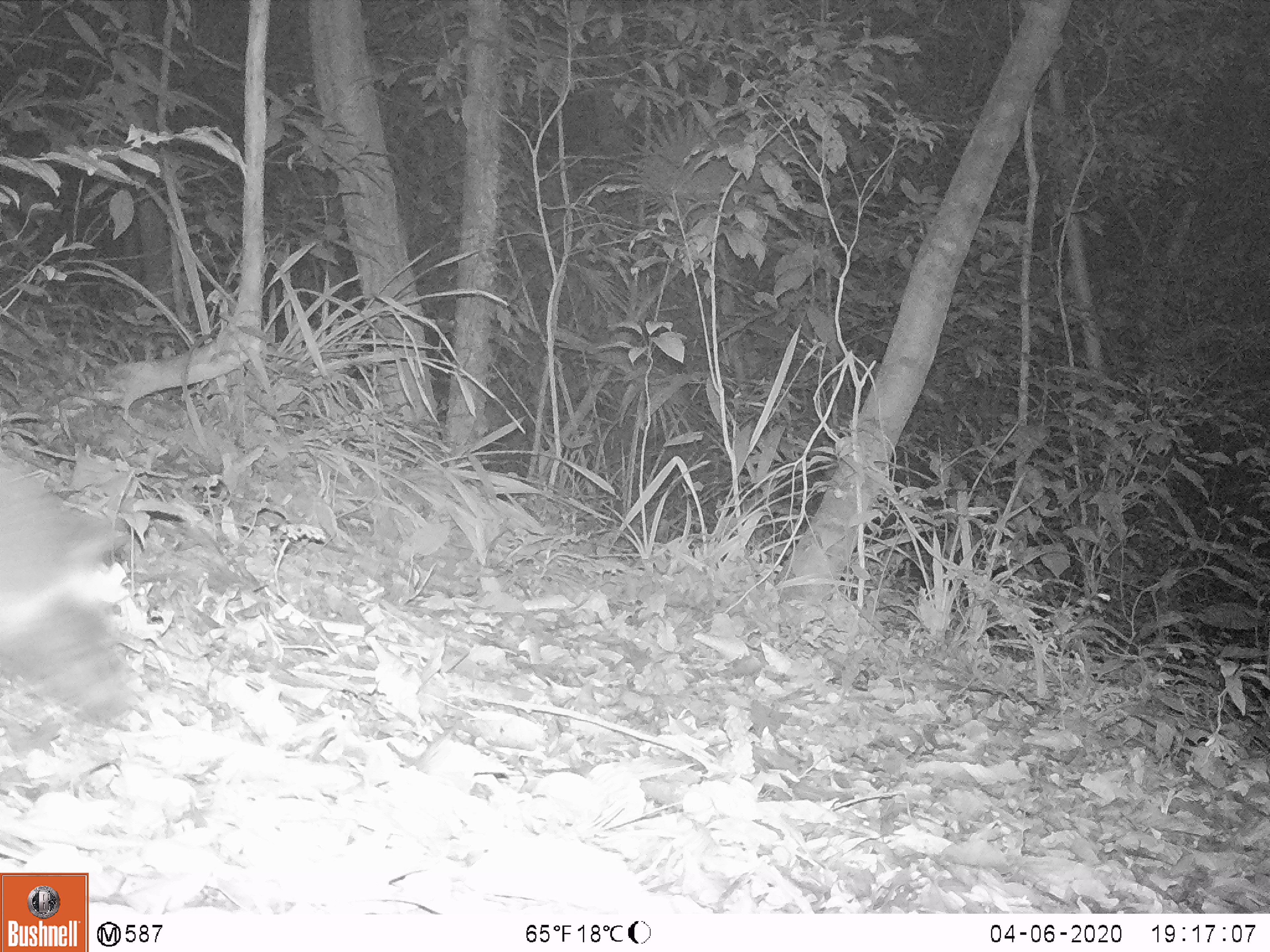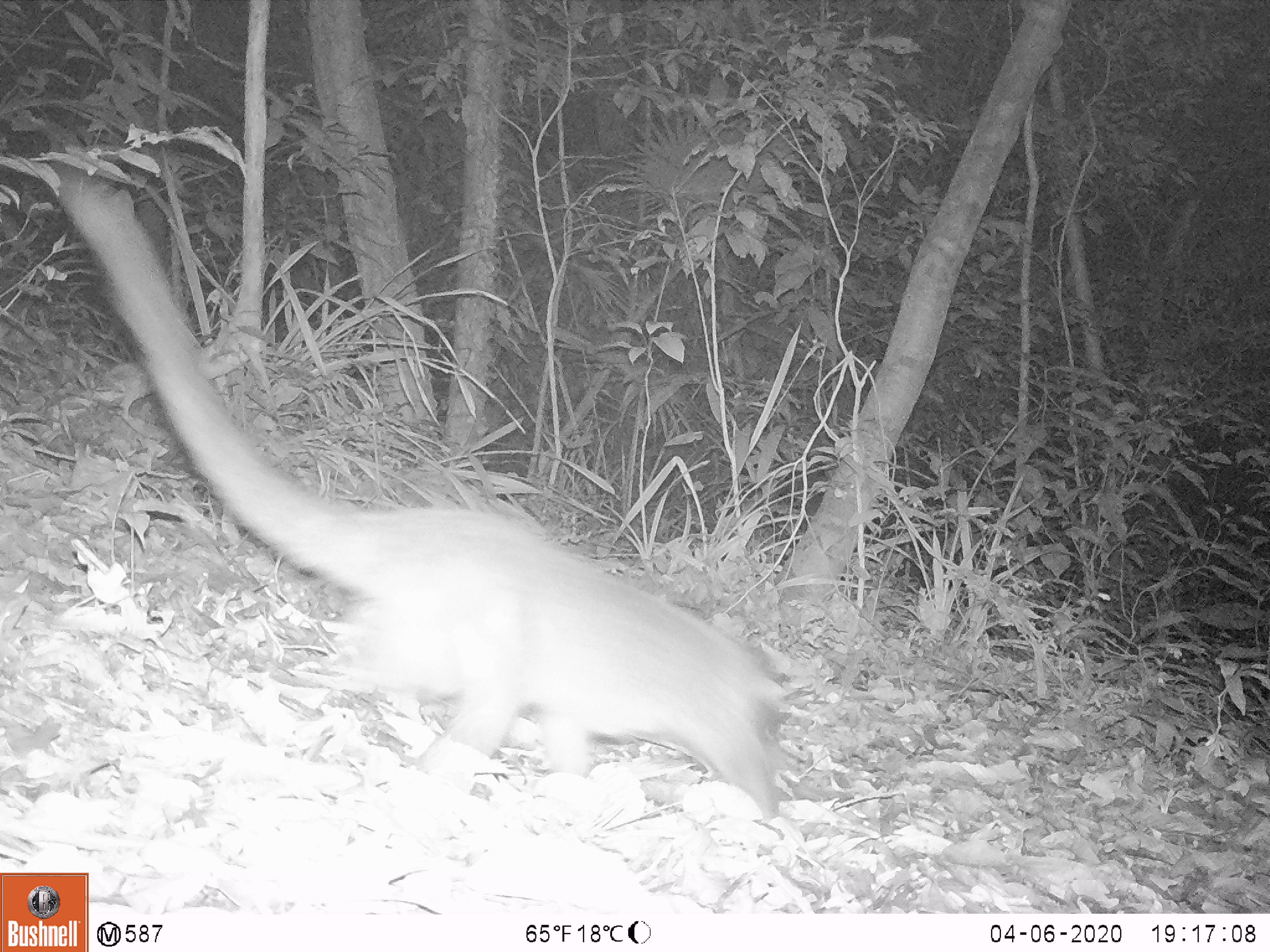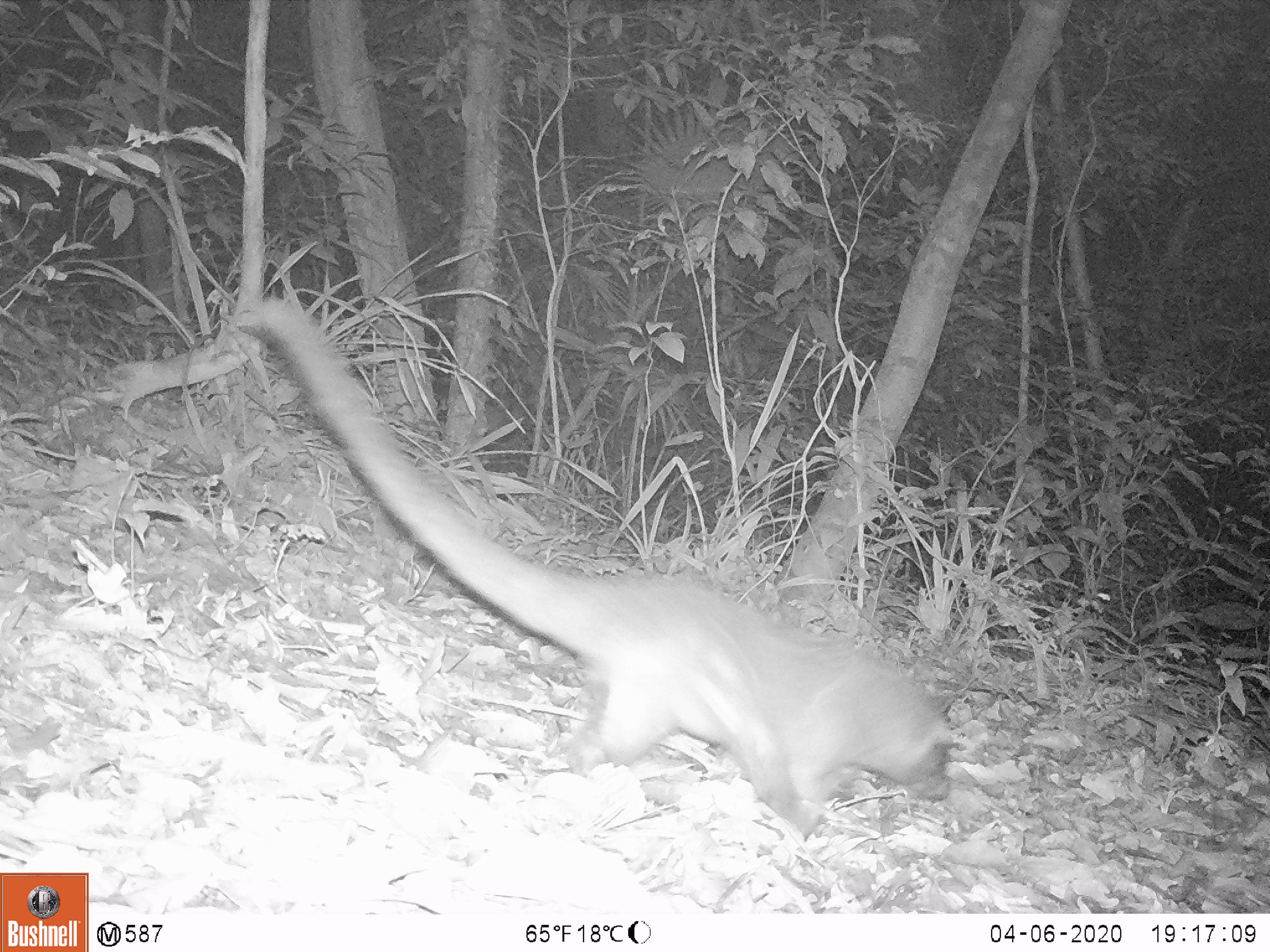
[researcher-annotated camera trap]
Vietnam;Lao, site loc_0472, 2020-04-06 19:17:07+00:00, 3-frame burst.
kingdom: Animalia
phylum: Chordata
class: Mammalia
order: Carnivora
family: Viverridae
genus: Paguma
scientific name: Paguma larvata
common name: masked palm civet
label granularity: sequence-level